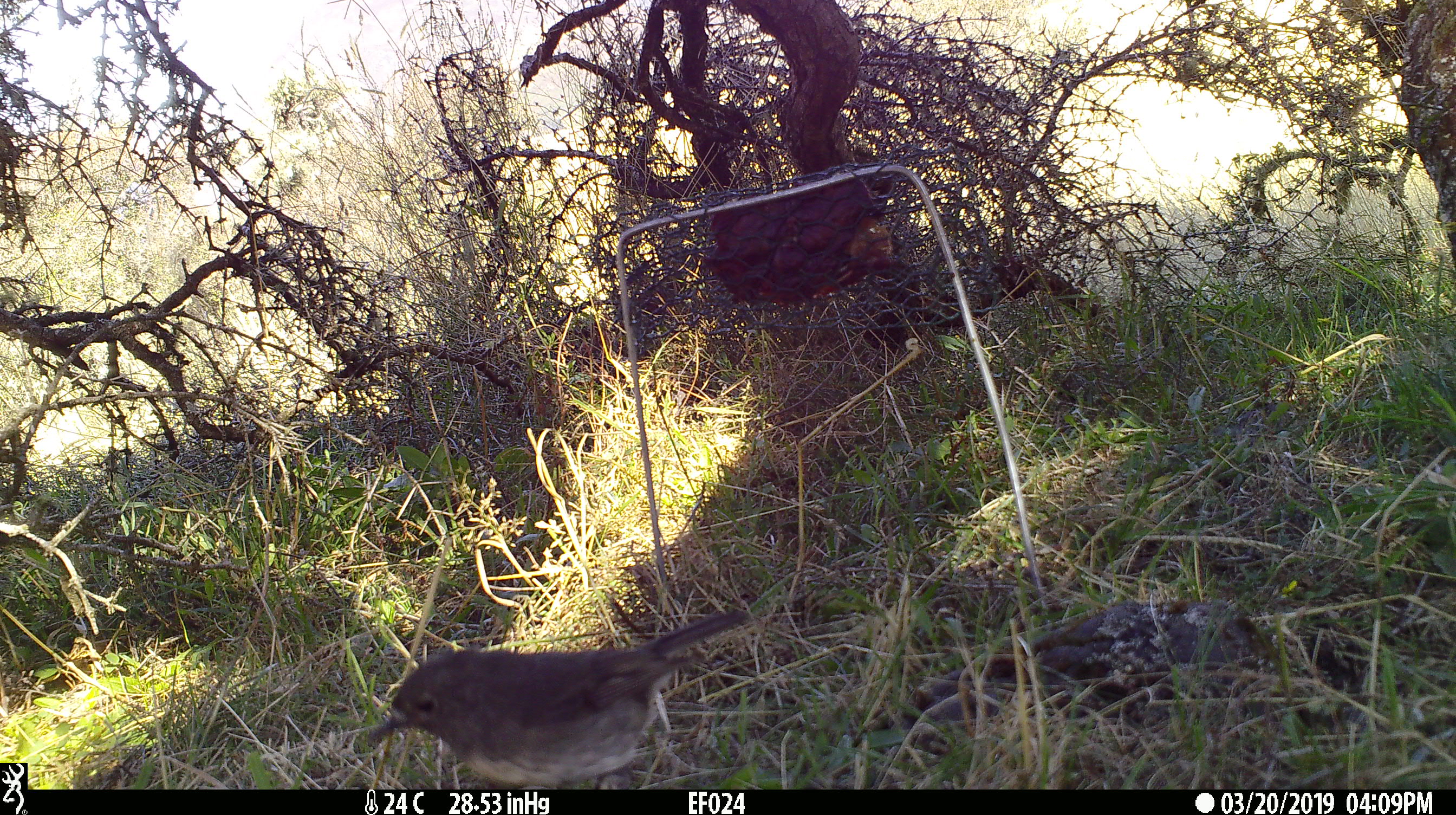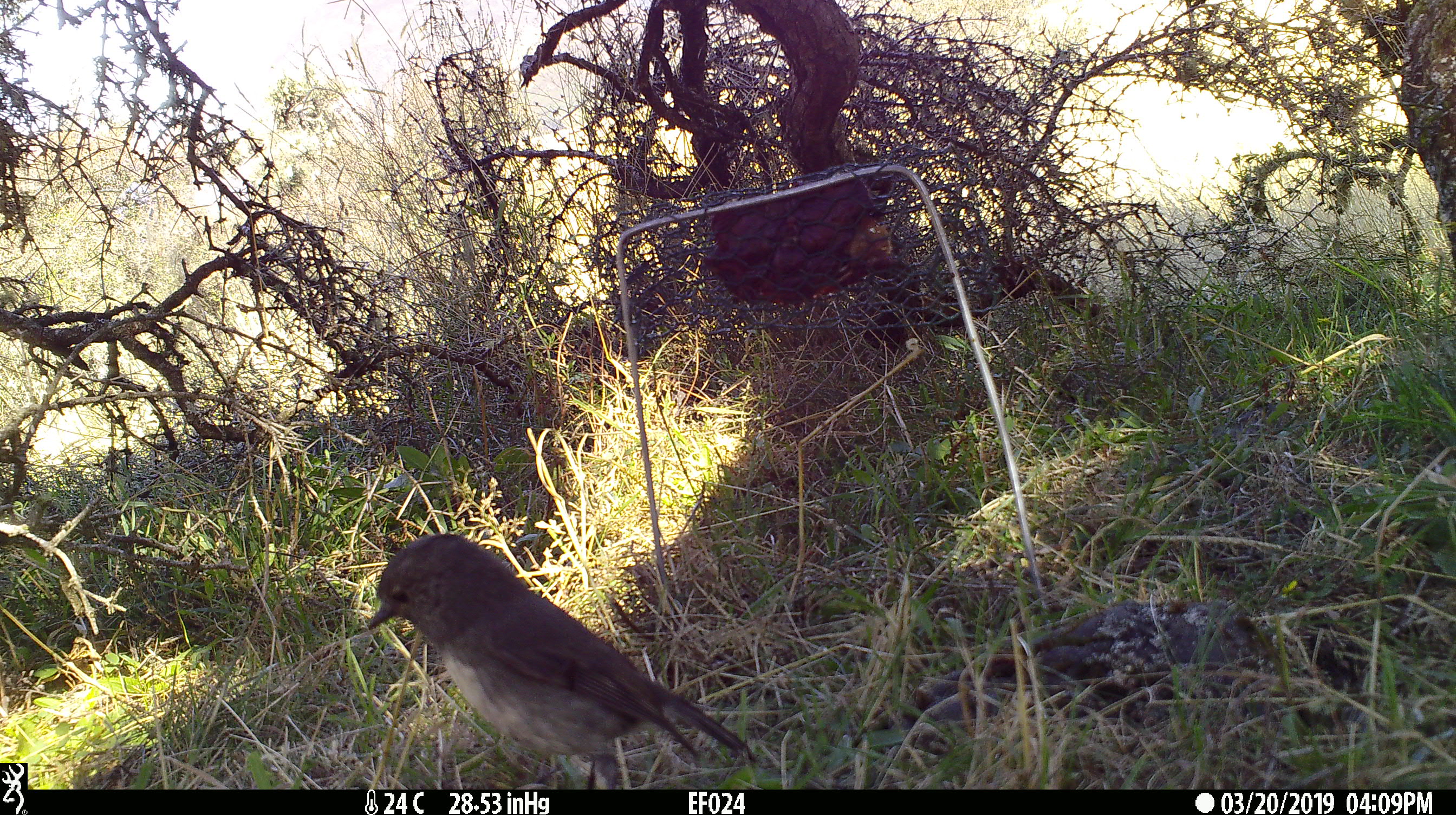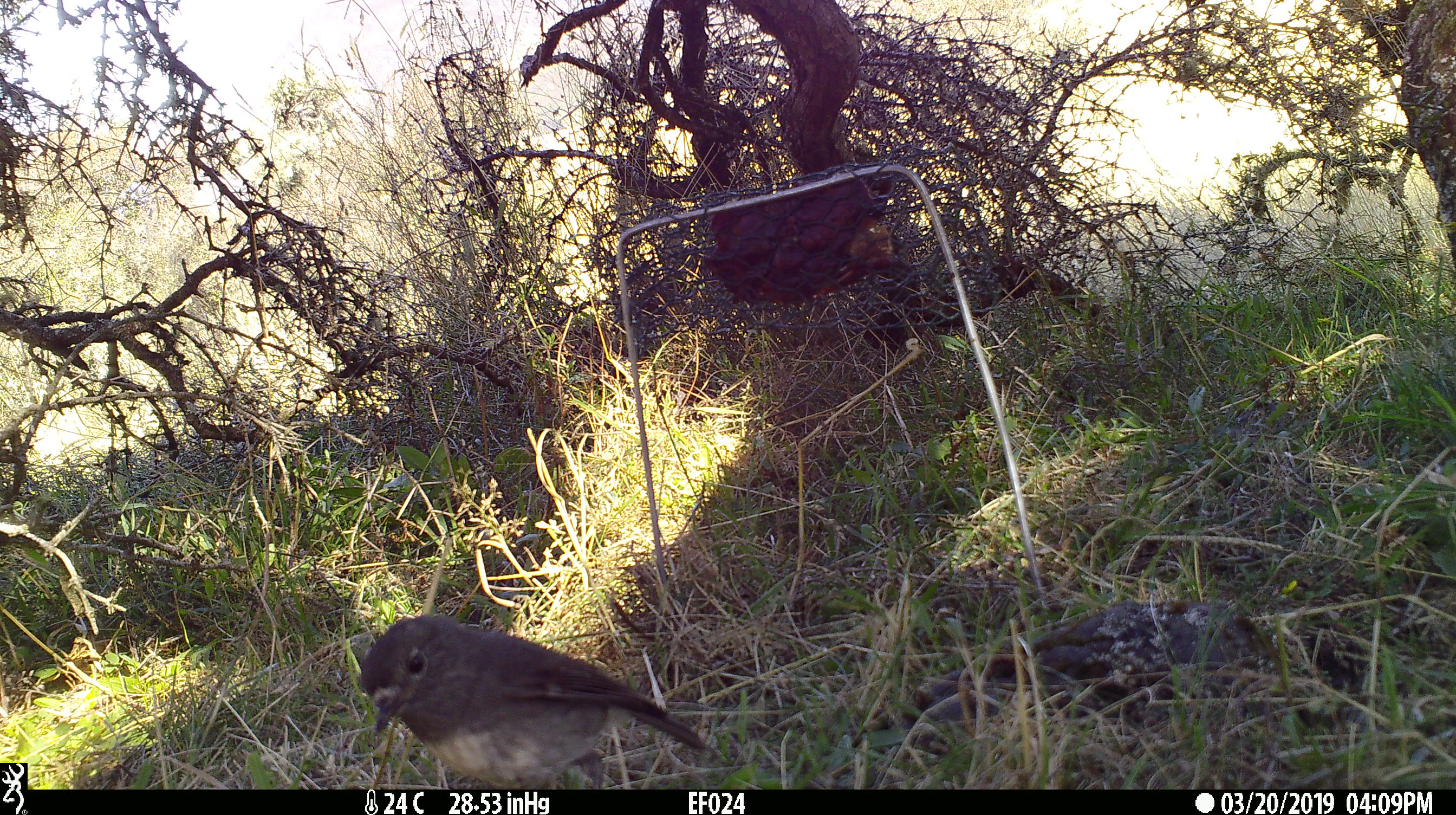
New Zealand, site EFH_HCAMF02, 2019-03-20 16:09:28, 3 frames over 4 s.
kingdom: Animalia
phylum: Chordata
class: Aves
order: Passeriformes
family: Petroicidae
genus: Petroica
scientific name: Petroica australis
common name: new zealand robin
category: robin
Robin (new zealand robin) (Petroica australis).